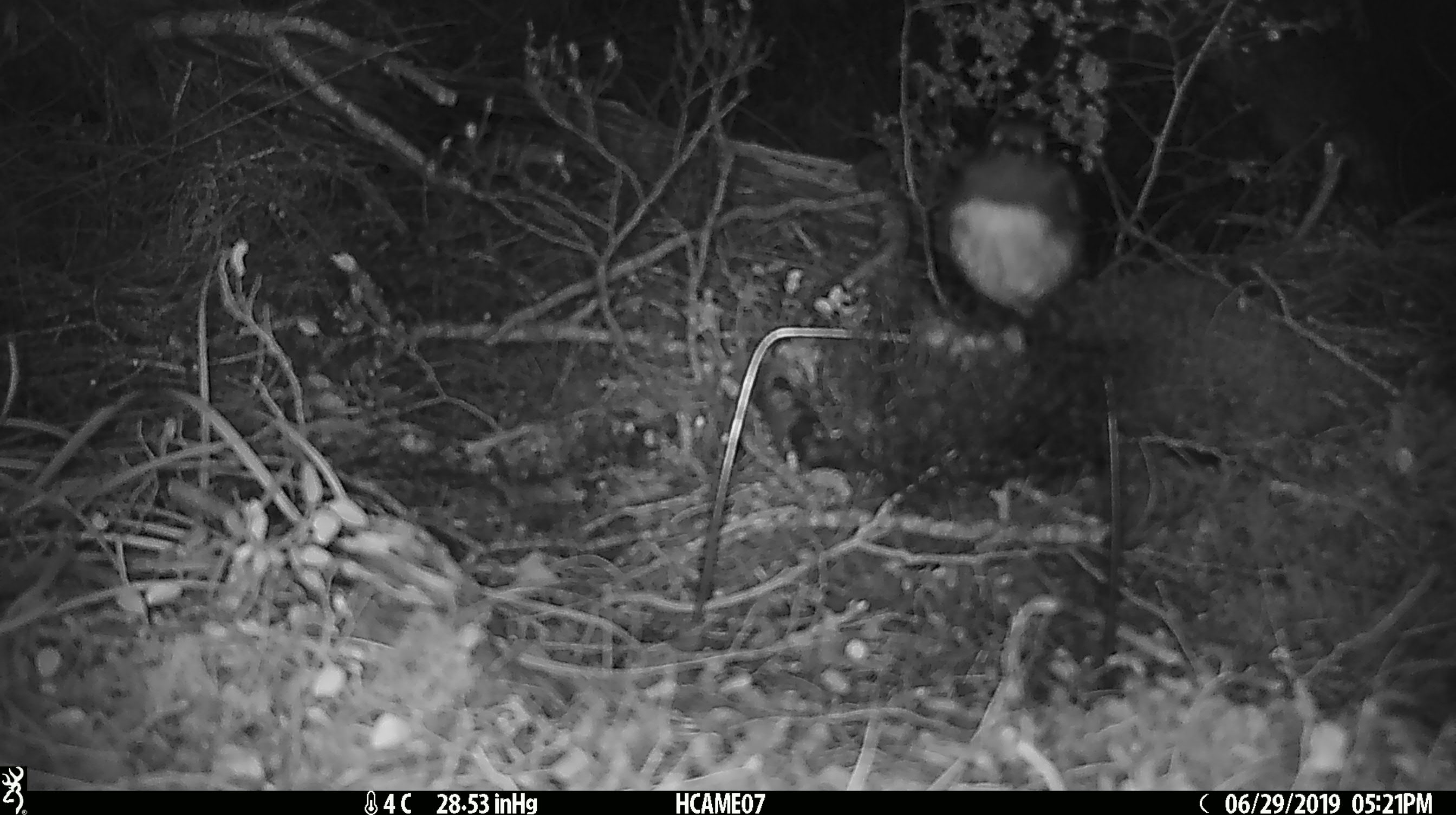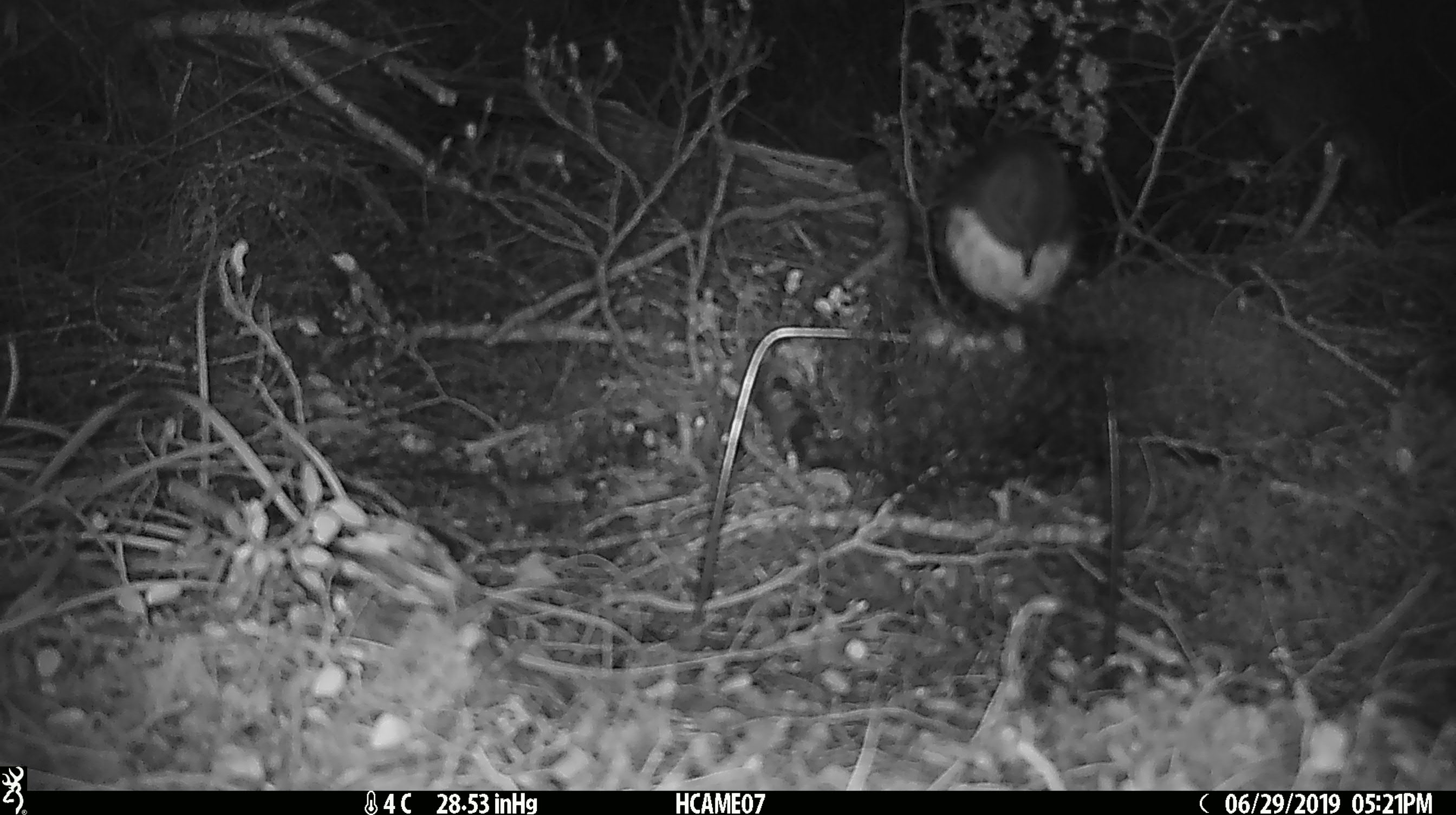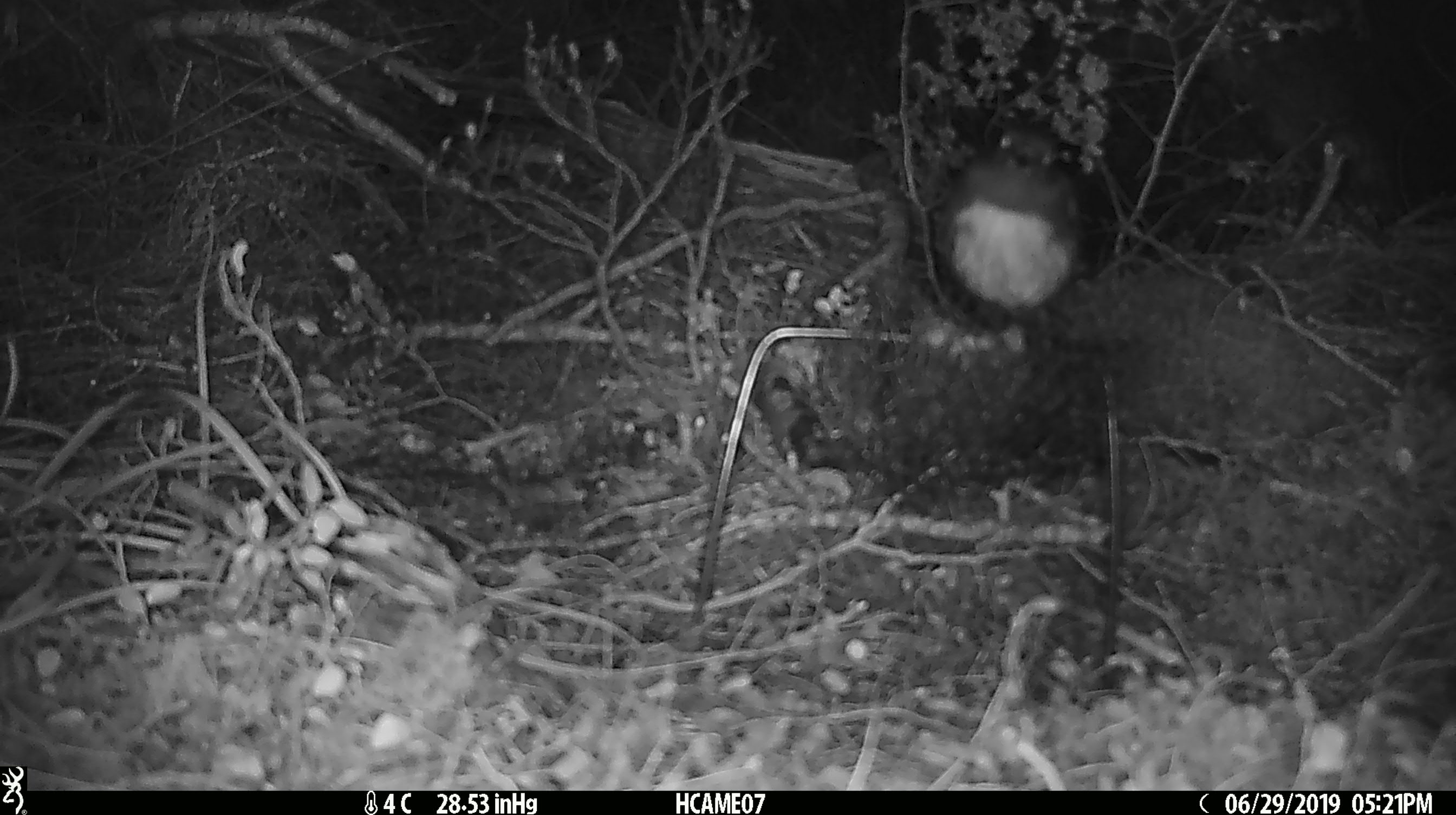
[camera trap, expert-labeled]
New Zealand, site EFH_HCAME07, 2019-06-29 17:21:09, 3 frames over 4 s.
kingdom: Animalia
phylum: Chordata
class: Aves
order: Passeriformes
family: Petroicidae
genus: Petroica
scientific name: Petroica australis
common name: new zealand robin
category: robin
Robin (new zealand robin) (Petroica australis).